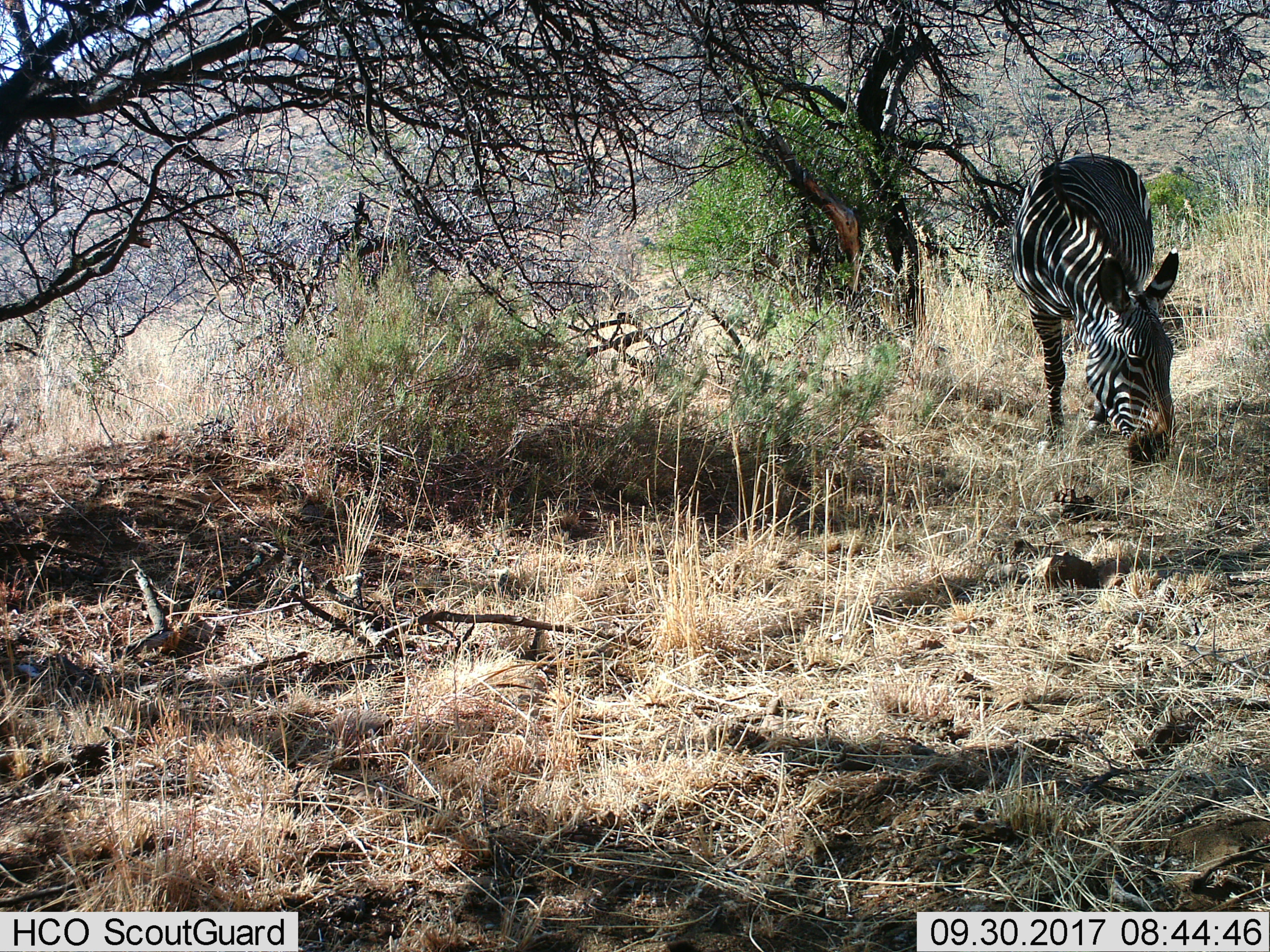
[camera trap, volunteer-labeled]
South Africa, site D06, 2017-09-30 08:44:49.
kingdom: Animalia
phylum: Chordata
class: Mammalia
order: Perissodactyla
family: Equidae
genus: Equus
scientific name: Equus zebra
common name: mountain zebra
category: zebramountain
Zebramountain (mountain zebra) (Equus zebra), count 1. Behavior (volunteer vote fractions): standing 22%, resting 11%, moving 11%, interacting 0%. Young present (vote fraction): 0%. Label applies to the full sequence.